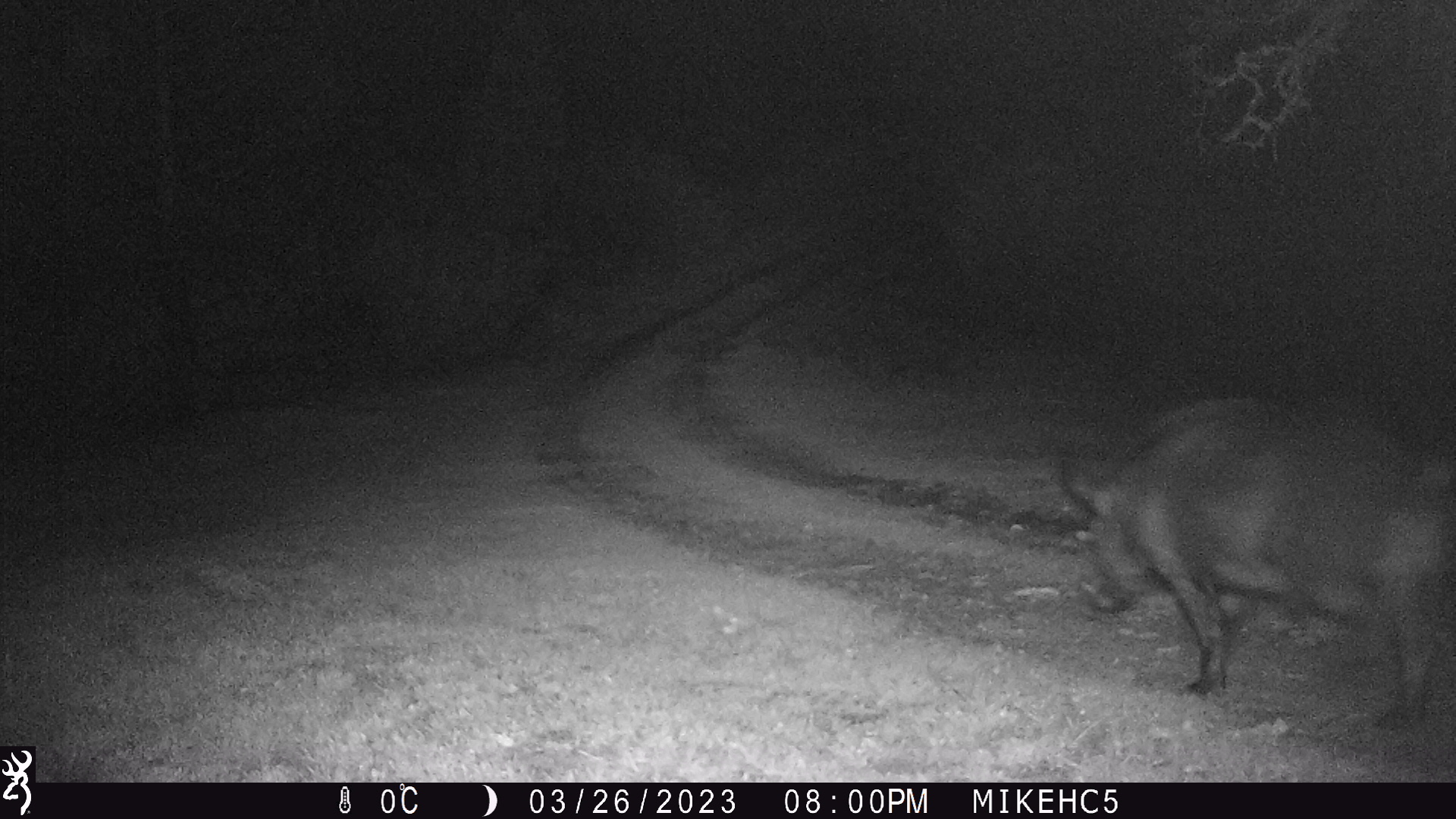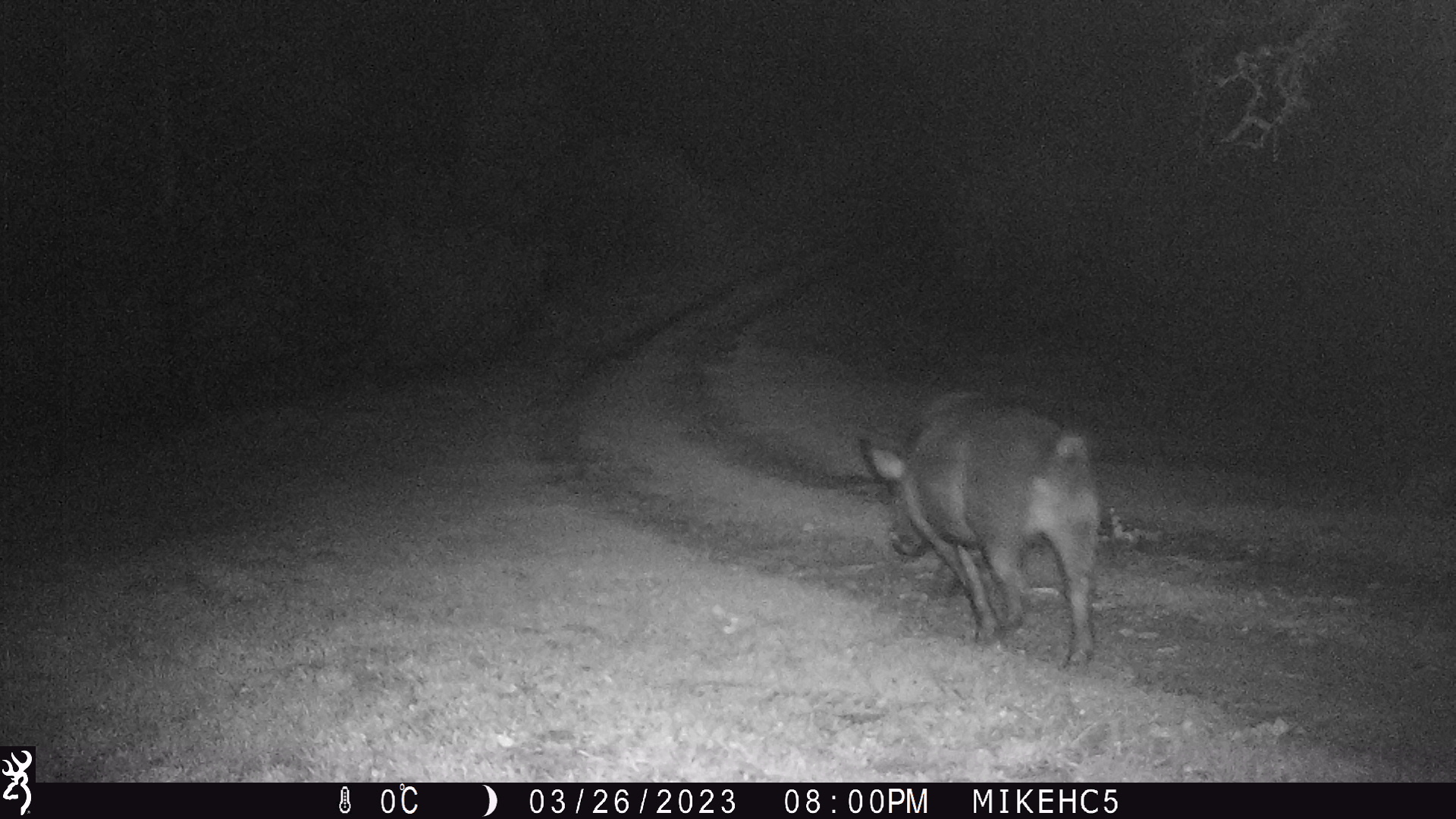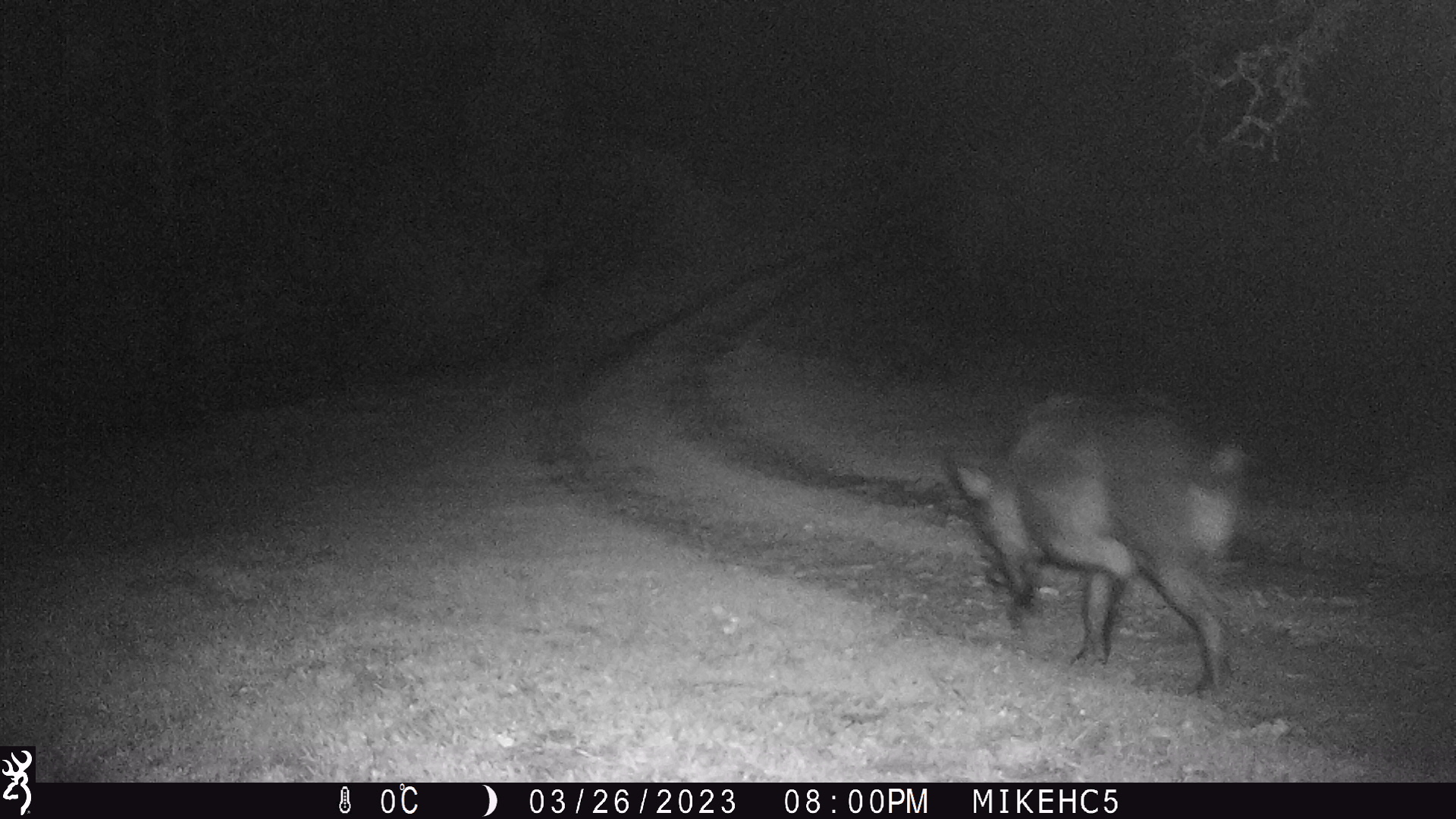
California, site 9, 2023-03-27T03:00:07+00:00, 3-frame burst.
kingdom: Animalia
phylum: Chordata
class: Mammalia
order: Artiodactyla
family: Suidae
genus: Sus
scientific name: Sus scrofa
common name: wild boar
Wild boar (Sus scrofa).